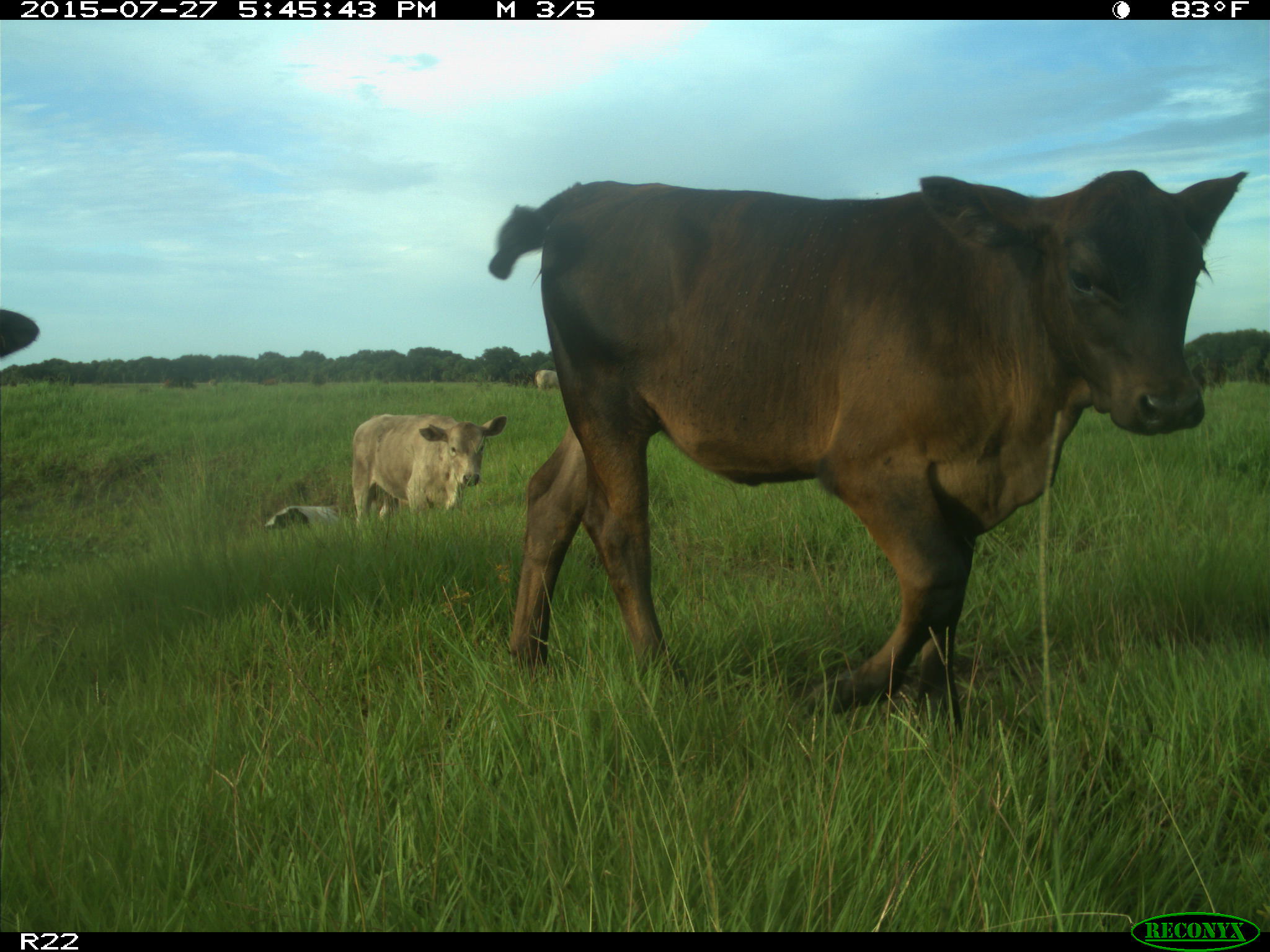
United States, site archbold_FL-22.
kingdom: Animalia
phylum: Chordata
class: Mammalia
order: Artiodactyla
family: Bovidae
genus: Bos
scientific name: Bos taurus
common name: domestic cow